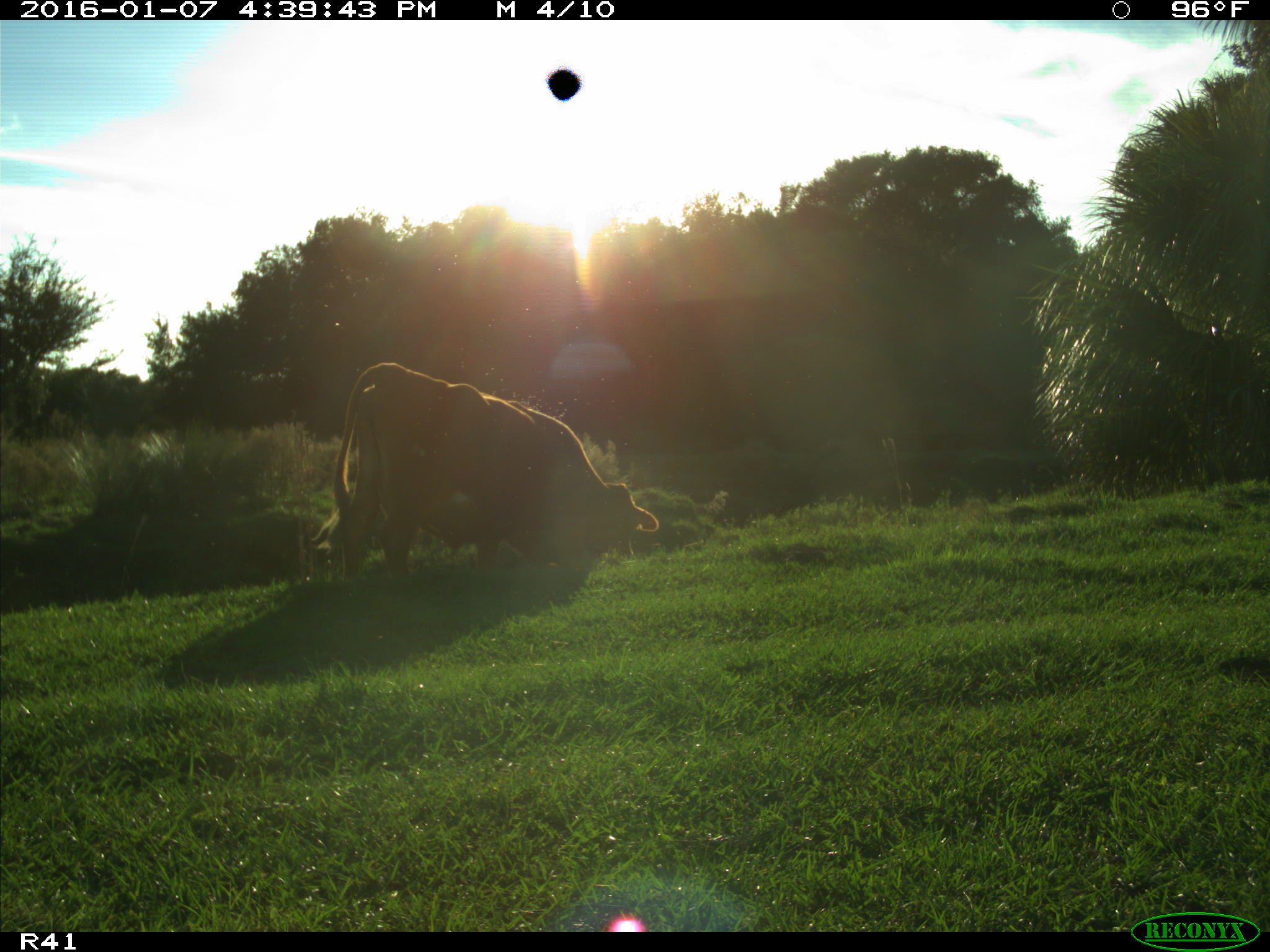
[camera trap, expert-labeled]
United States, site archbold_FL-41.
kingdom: Animalia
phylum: Chordata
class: Mammalia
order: Artiodactyla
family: Bovidae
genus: Bos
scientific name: Bos taurus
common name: domestic cow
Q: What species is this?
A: Bos taurus (domestic cow).